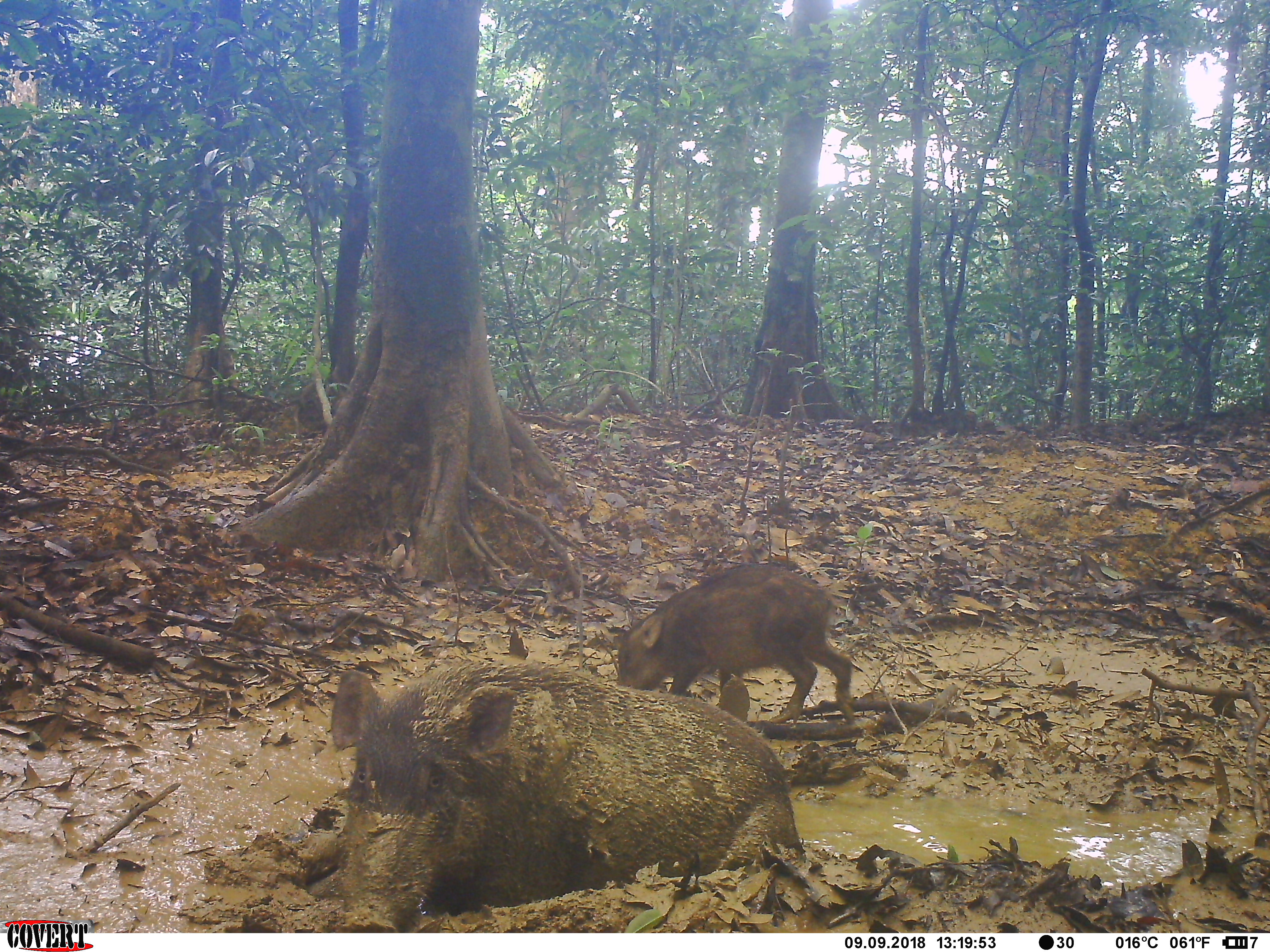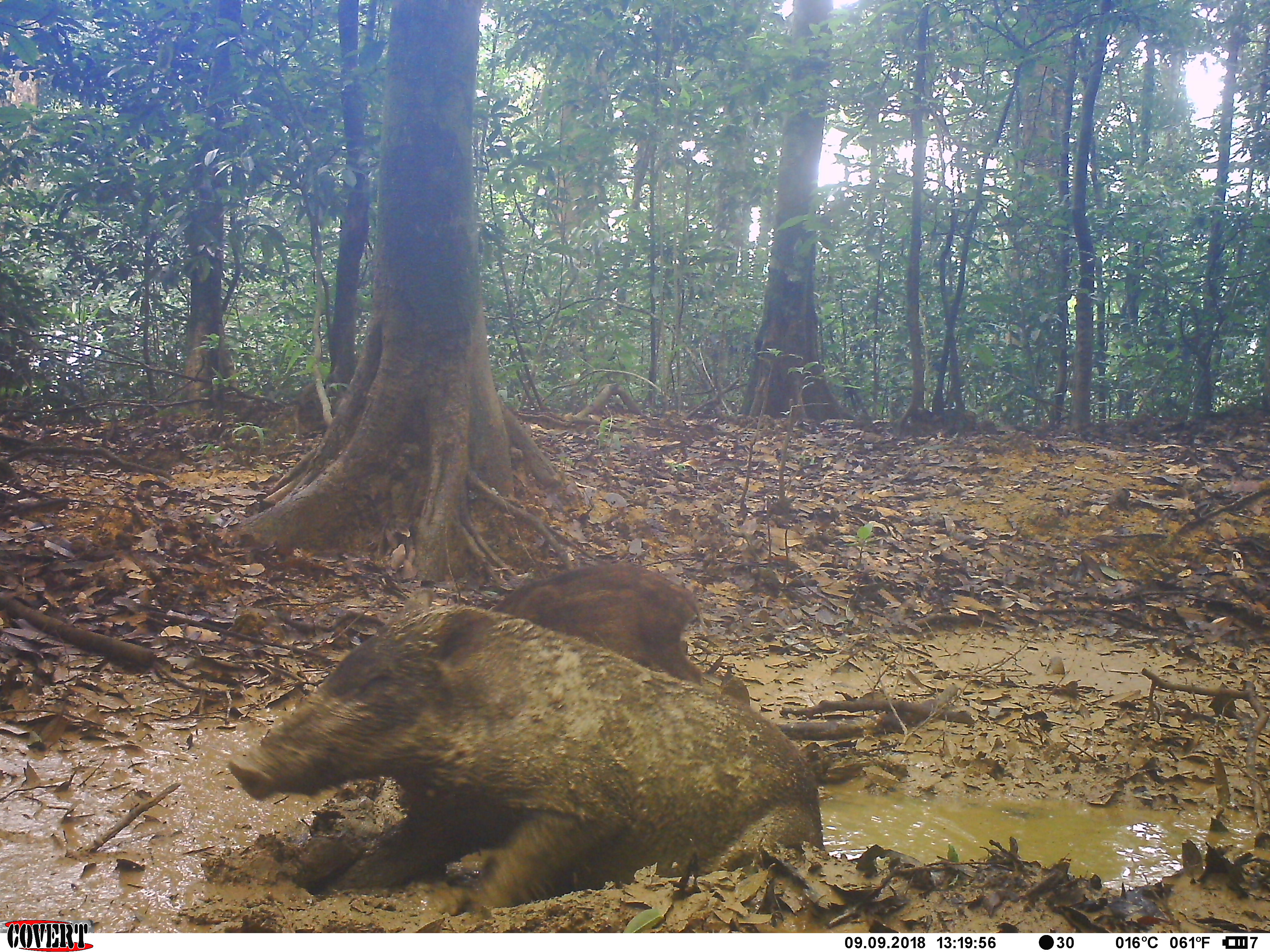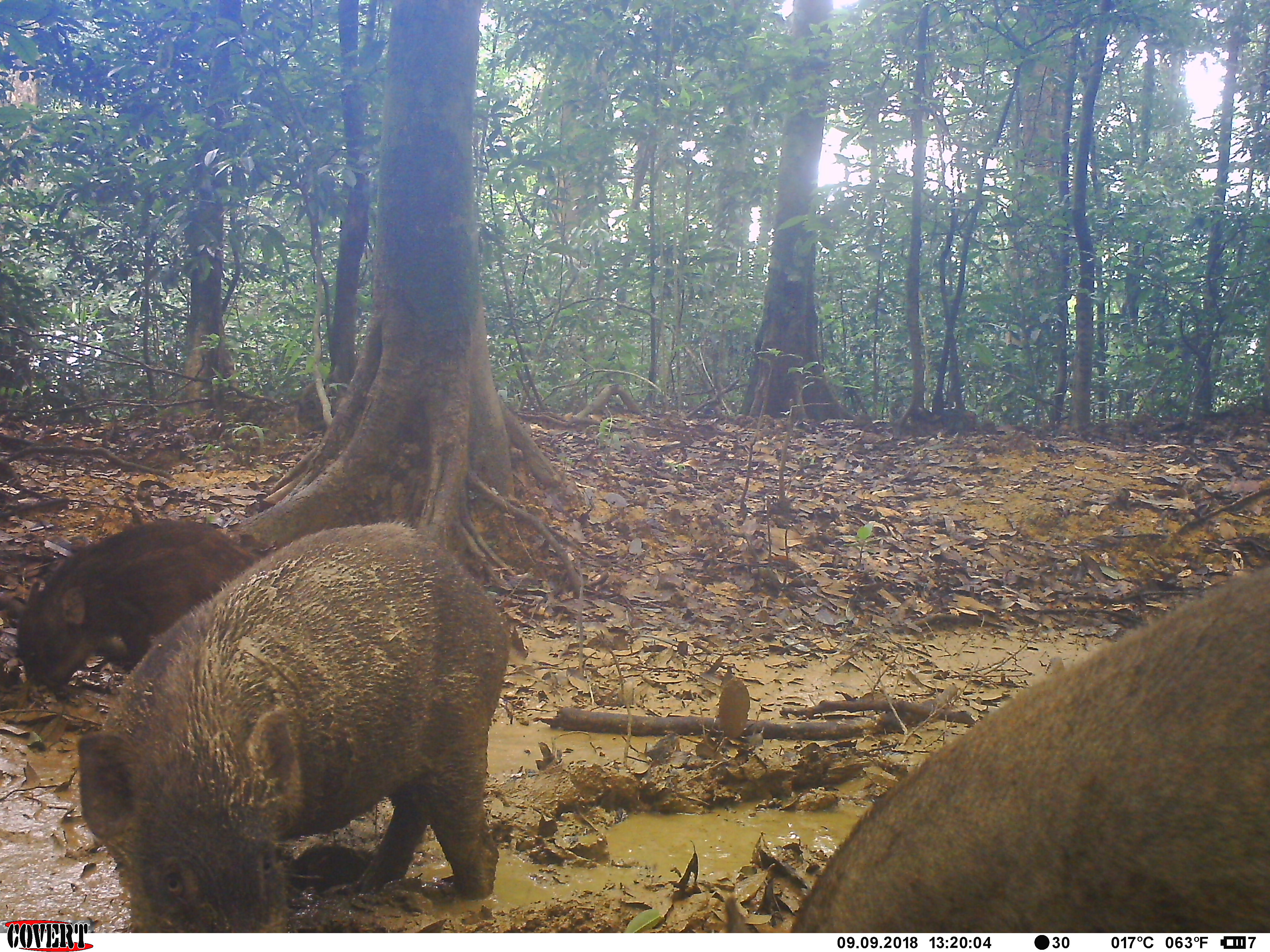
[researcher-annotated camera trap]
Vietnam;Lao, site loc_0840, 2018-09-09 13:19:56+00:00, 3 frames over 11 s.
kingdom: Animalia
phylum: Chordata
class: Mammalia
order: Artiodactyla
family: Suidae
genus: Sus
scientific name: Sus scrofa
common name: eurasian wild pig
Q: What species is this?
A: Eurasian wild pig (Sus scrofa).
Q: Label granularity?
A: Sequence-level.